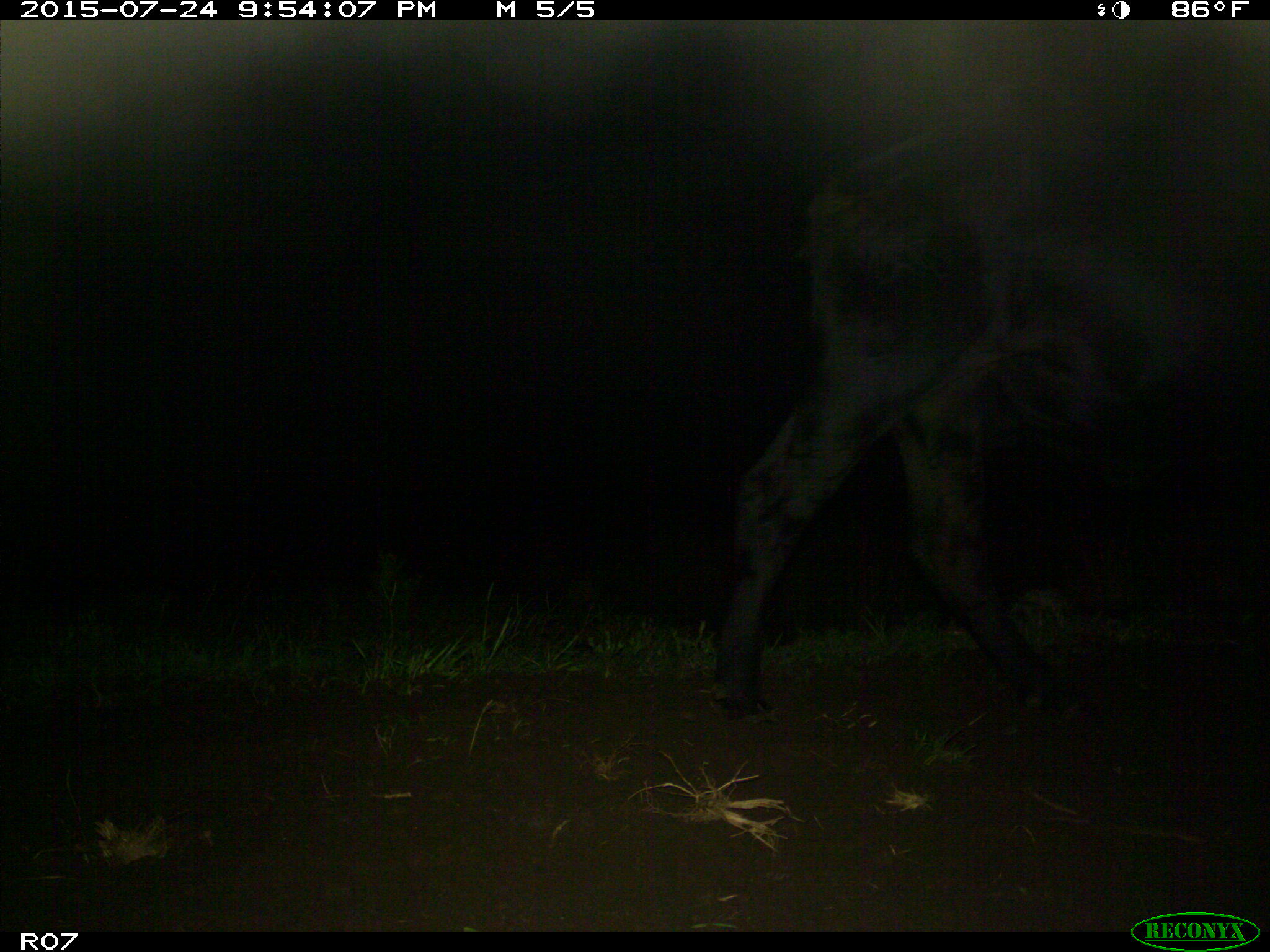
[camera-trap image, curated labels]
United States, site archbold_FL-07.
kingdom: Animalia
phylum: Chordata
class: Mammalia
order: Artiodactyla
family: Bovidae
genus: Bos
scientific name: Bos taurus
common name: domestic cow